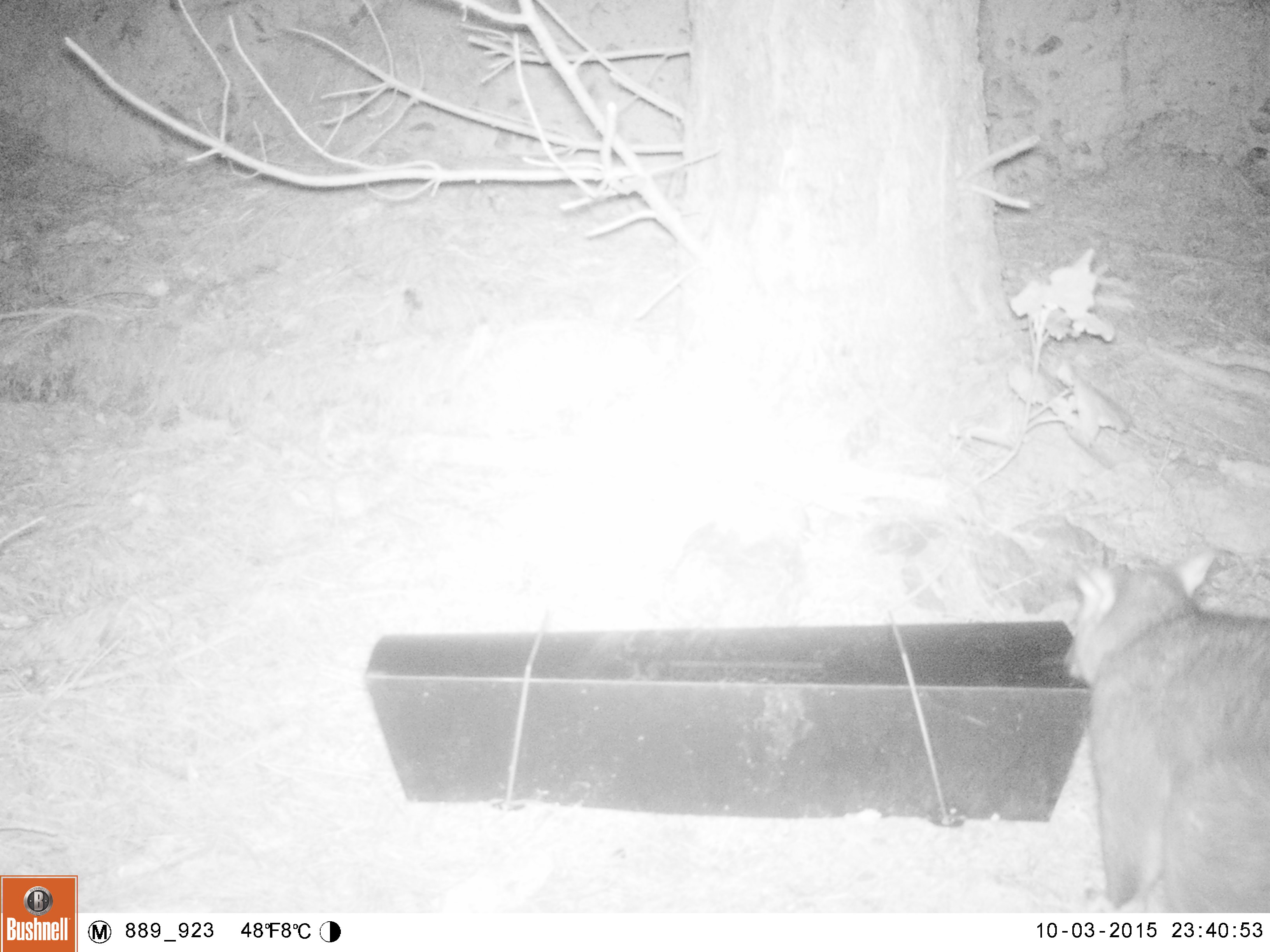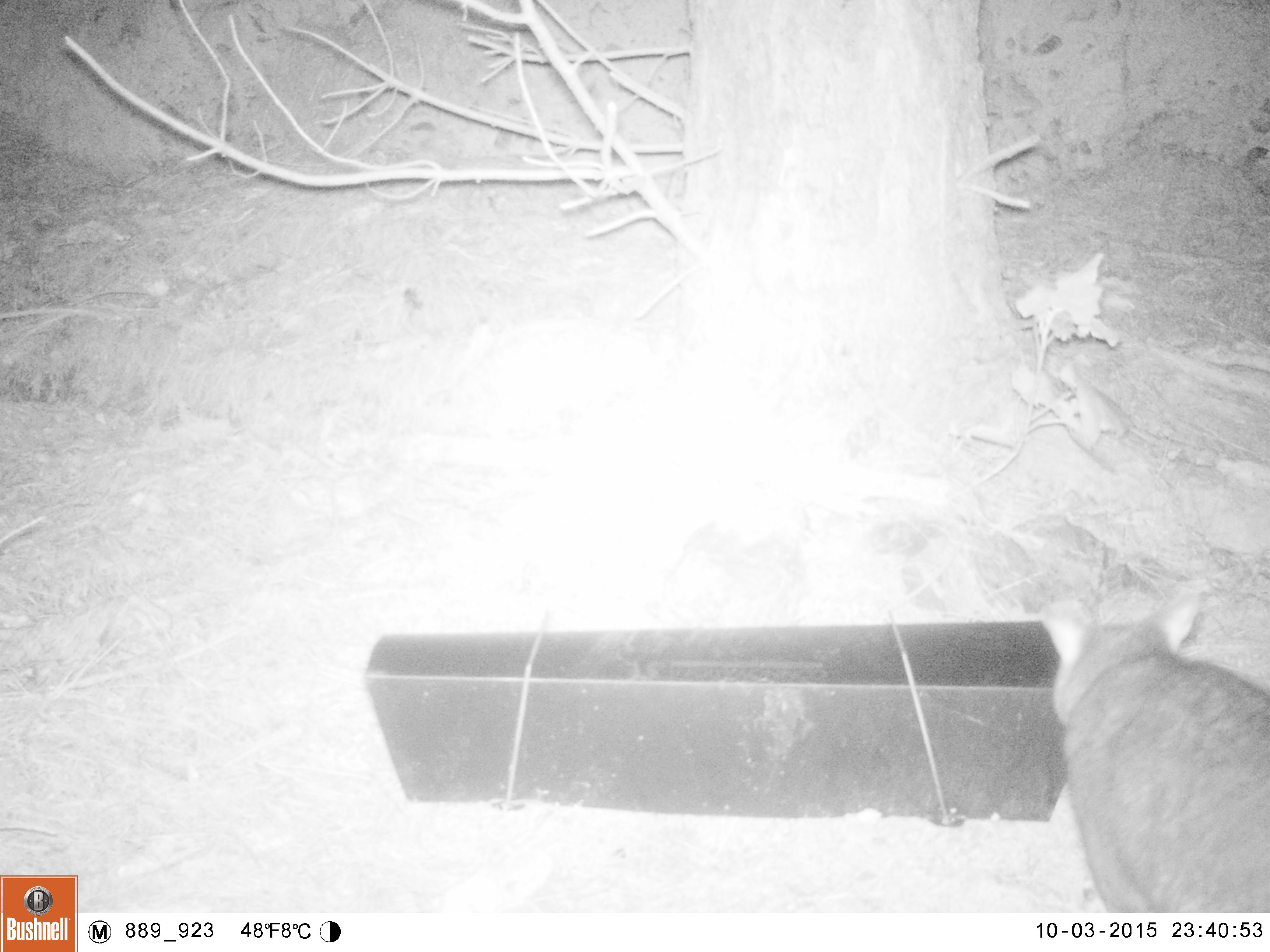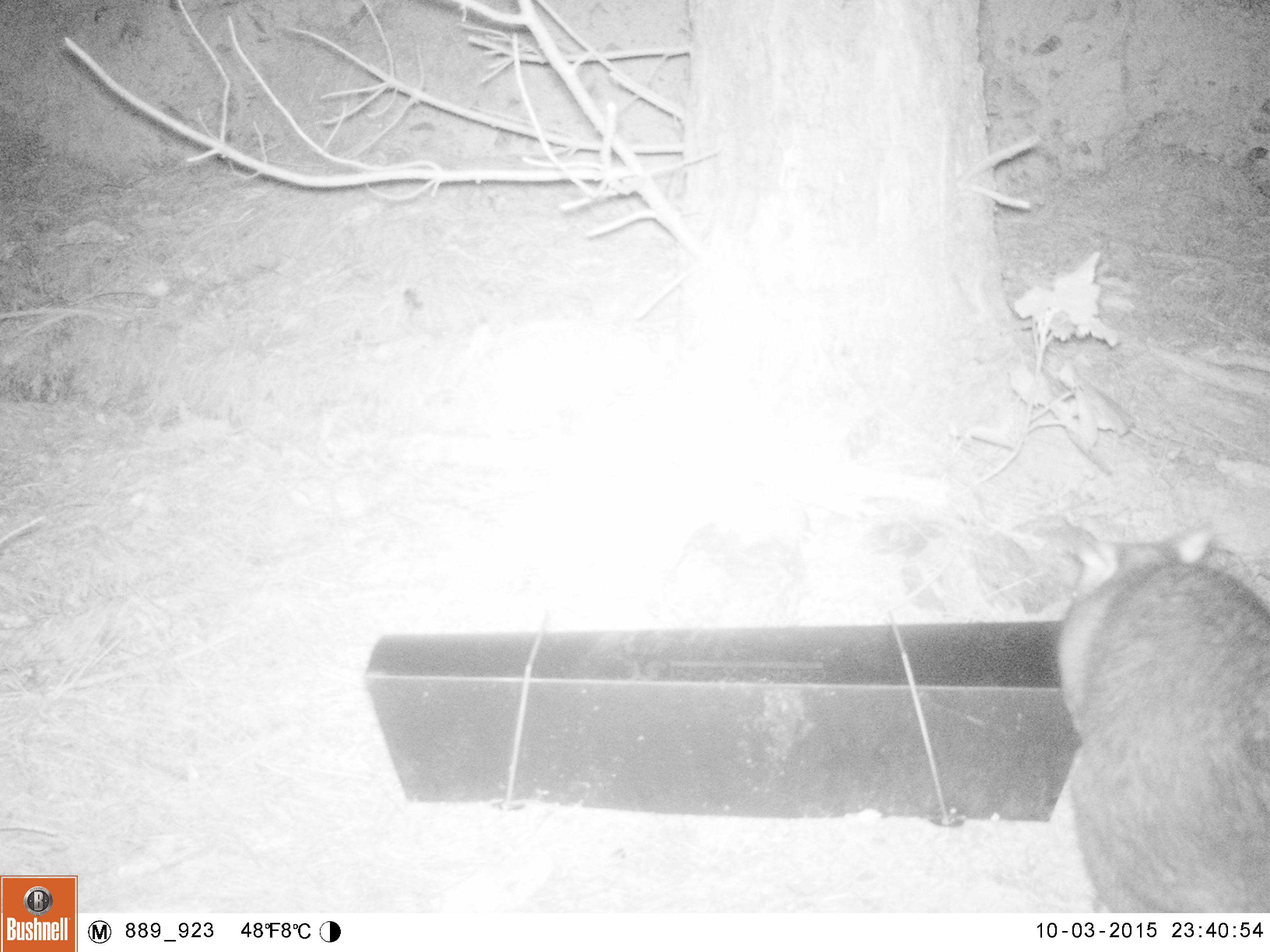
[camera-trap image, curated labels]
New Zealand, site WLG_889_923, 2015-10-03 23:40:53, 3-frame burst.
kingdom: Animalia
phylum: Chordata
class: Mammalia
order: Diprotodontia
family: Phalangeridae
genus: Trichosurus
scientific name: Trichosurus vulpecula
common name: common brushtail possum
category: possum